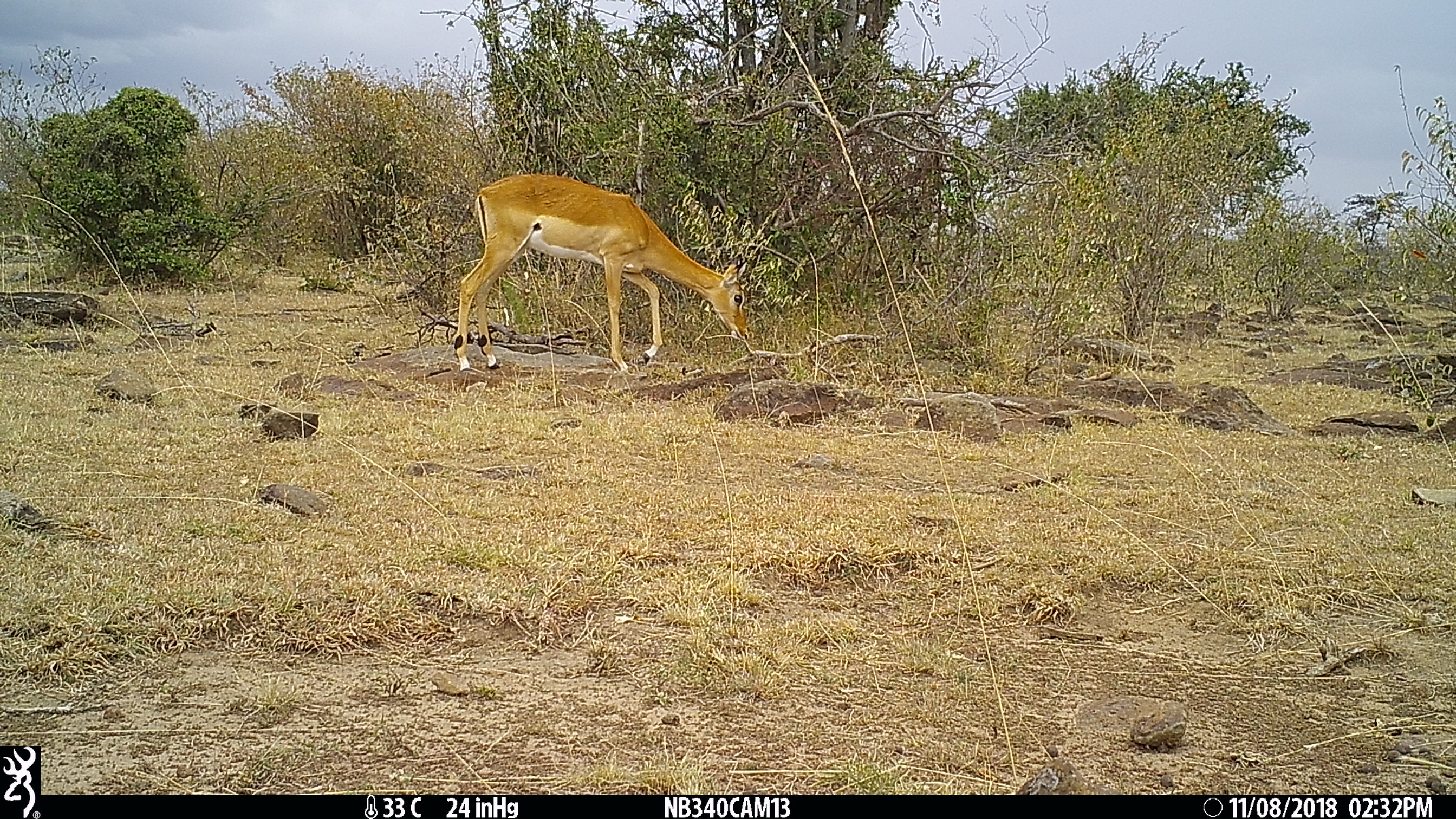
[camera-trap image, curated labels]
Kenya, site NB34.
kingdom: Animalia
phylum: Chordata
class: Mammalia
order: Artiodactyla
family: Bovidae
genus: Aepyceros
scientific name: Aepyceros melampus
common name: impala